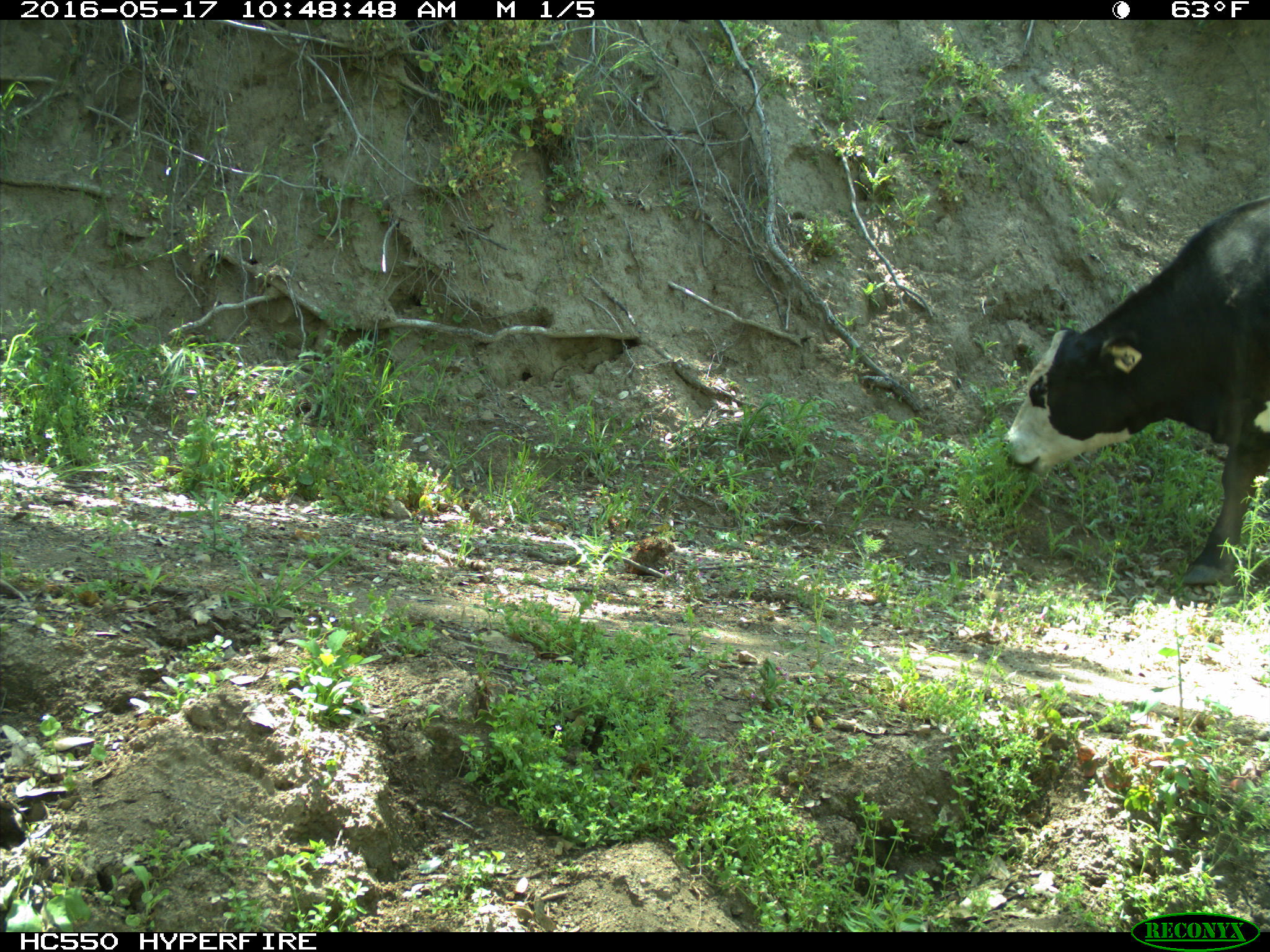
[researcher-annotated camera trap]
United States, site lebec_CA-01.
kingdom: Animalia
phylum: Chordata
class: Mammalia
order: Artiodactyla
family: Bovidae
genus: Bos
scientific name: Bos taurus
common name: domestic cow